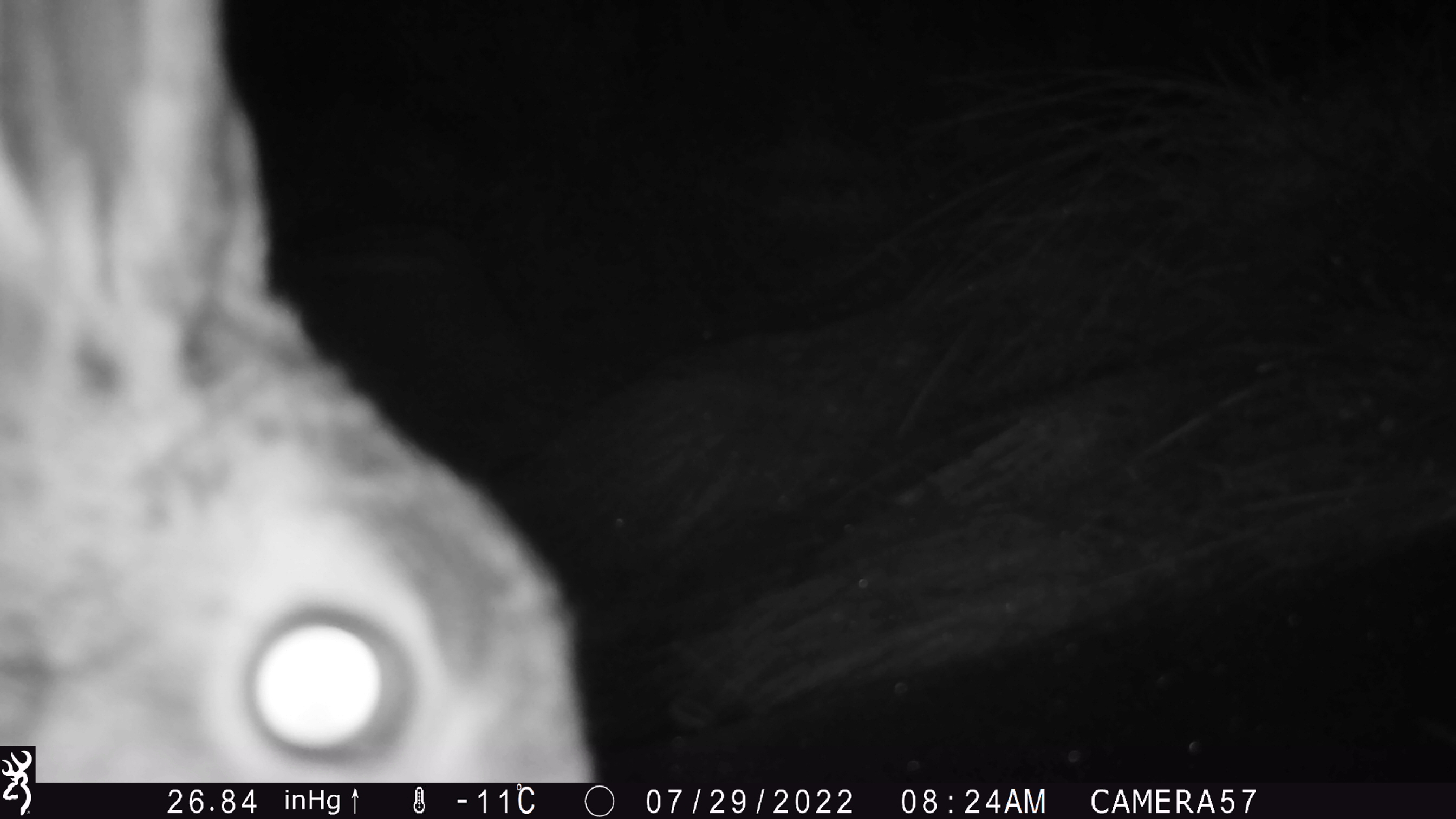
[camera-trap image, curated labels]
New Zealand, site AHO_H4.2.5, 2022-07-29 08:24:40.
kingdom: Animalia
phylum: Chordata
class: Mammalia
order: Lagomorpha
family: Leporidae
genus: Lepus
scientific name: Lepus europaeus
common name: brown hare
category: hare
Hare (brown hare) (Lepus europaeus).